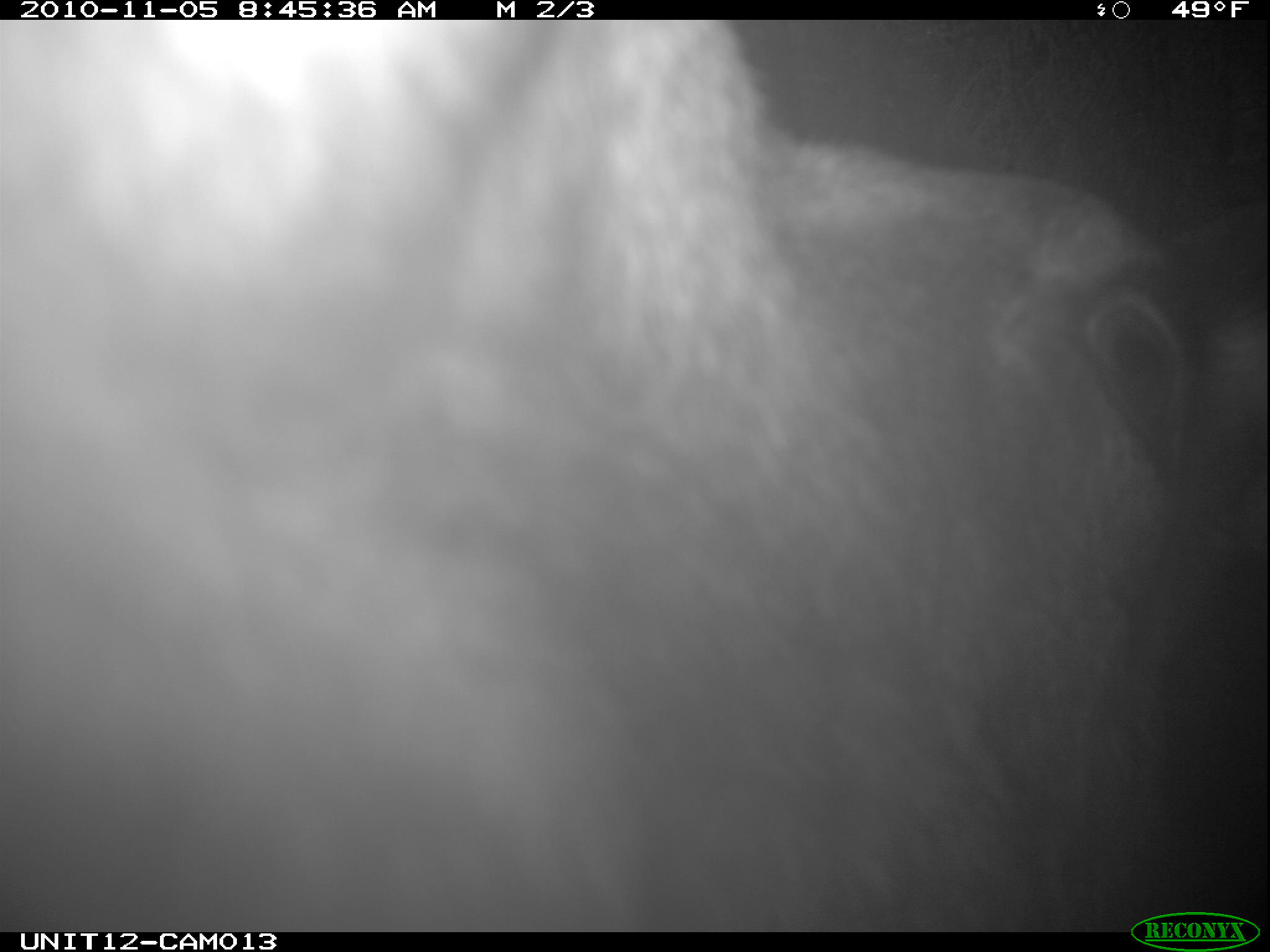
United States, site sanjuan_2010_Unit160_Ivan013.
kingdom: Animalia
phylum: Chordata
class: Mammalia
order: Artiodactyla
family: Cervidae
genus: Alces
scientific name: Alces alces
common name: moose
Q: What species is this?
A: Alces alces (moose).